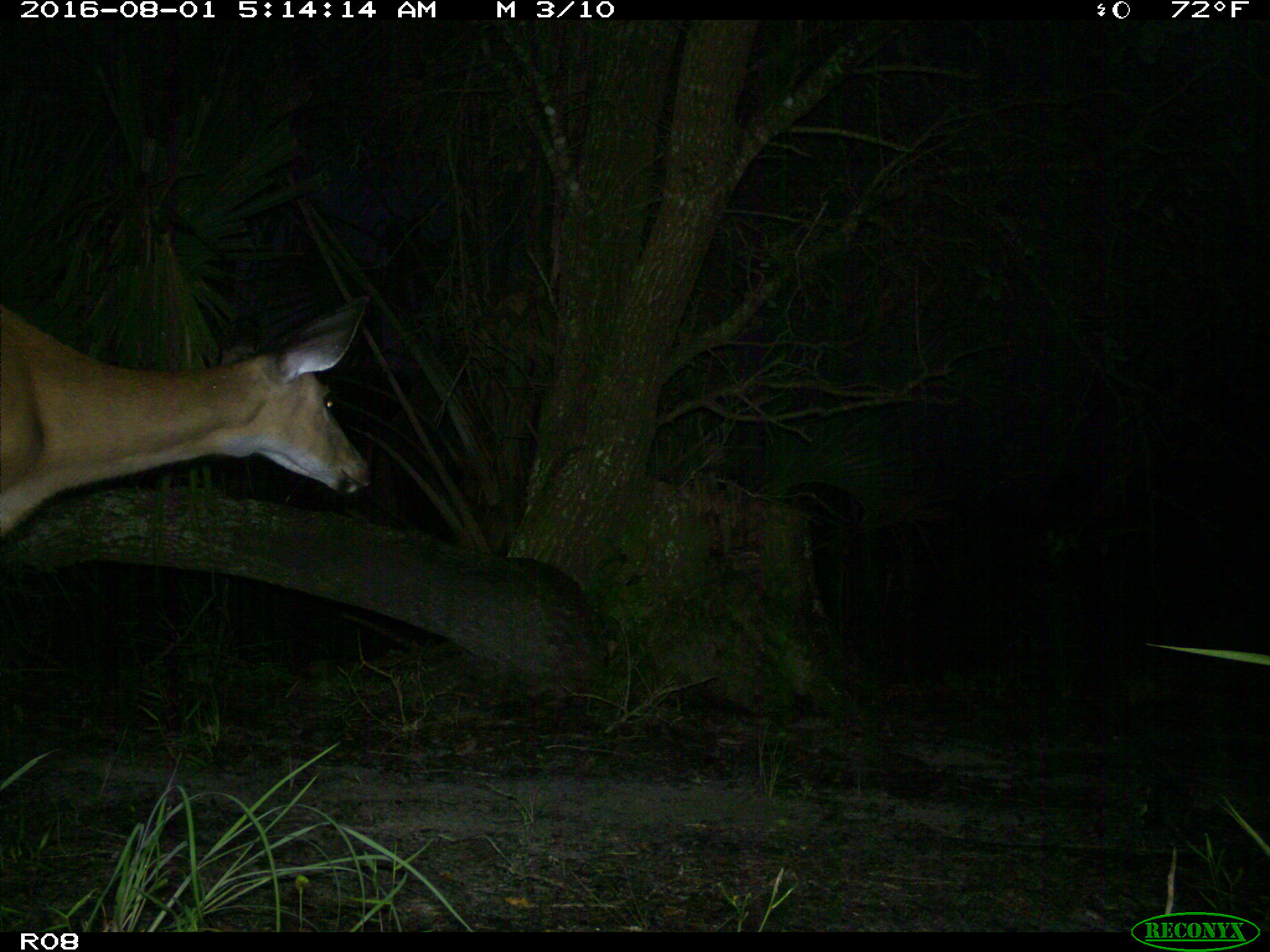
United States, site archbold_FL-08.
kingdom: Animalia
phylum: Chordata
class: Mammalia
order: Artiodactyla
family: Cervidae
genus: Odocoileus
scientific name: Odocoileus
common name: deer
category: unidentified deer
Unidentified deer (deer) (Odocoileus).